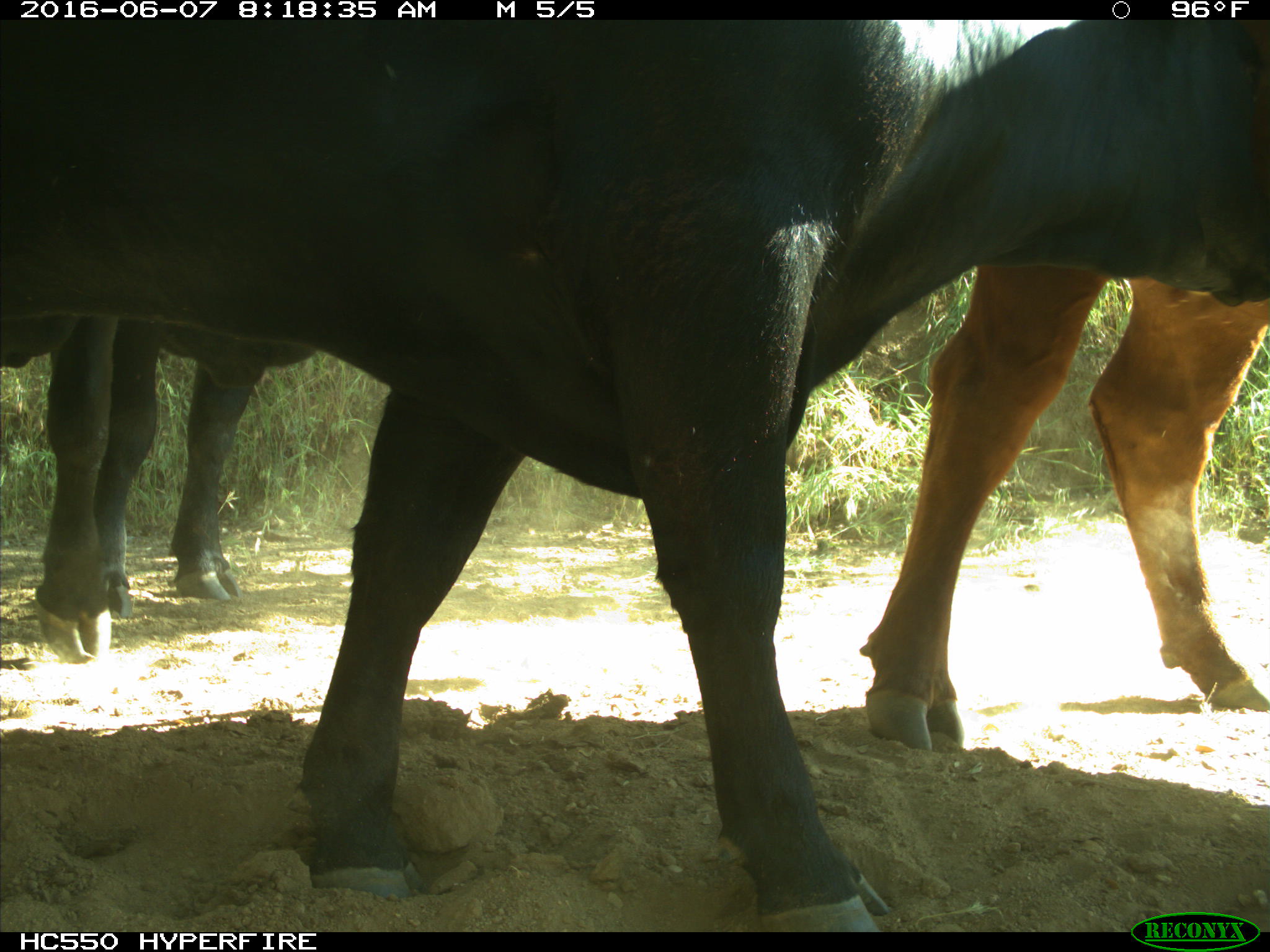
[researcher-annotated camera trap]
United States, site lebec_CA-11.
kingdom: Animalia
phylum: Chordata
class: Mammalia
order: Artiodactyla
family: Bovidae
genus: Bos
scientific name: Bos taurus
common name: domestic cow